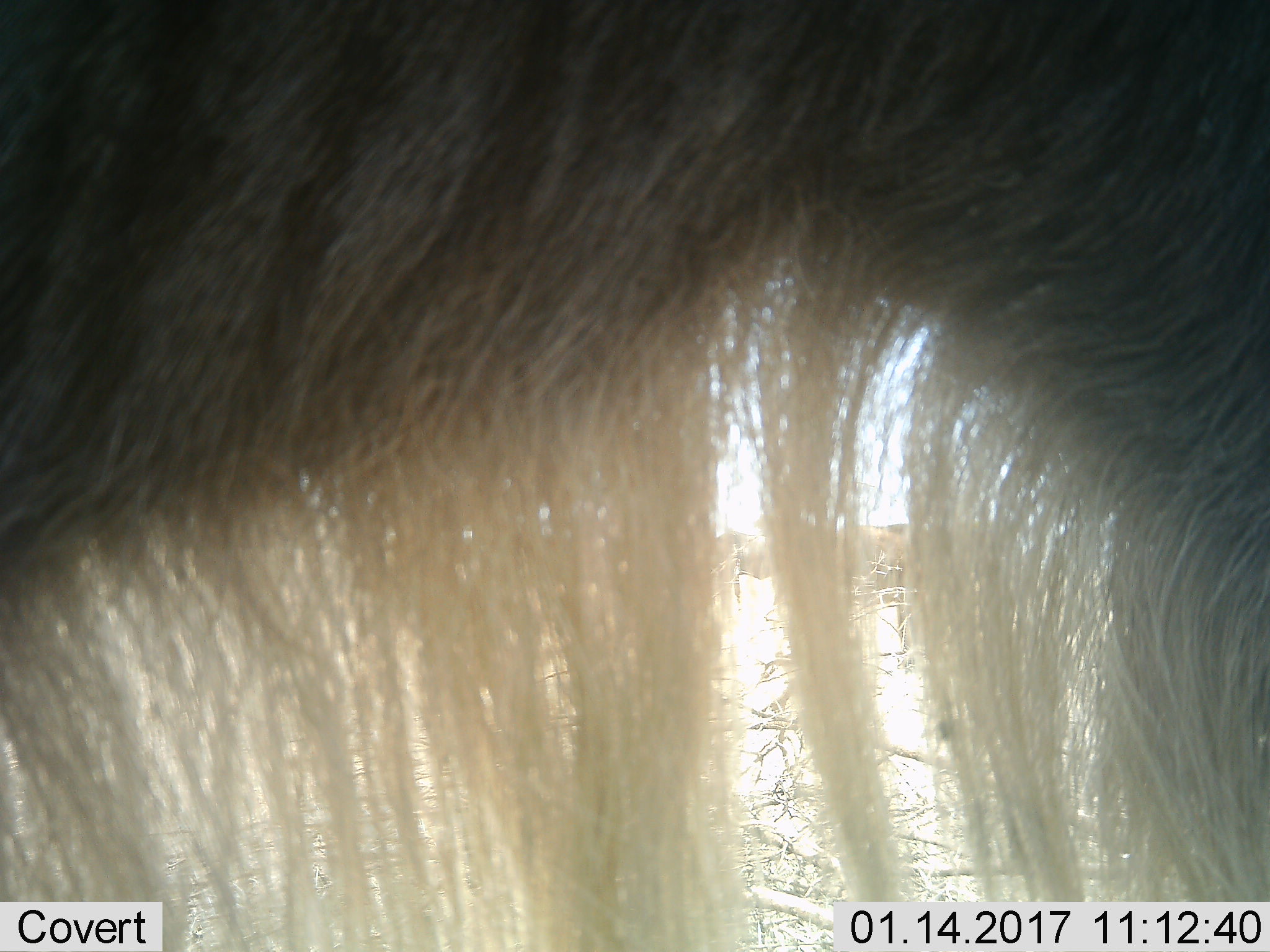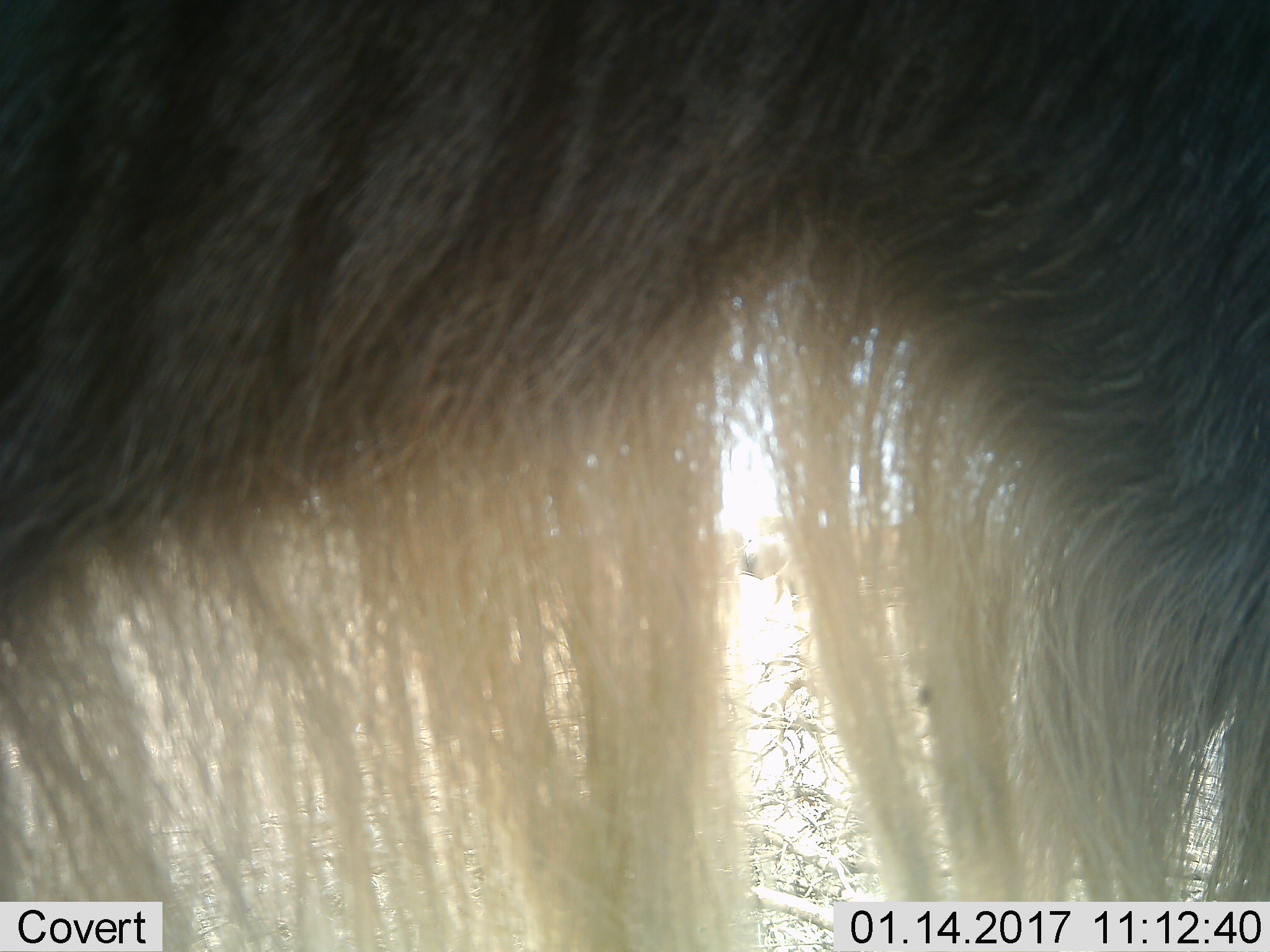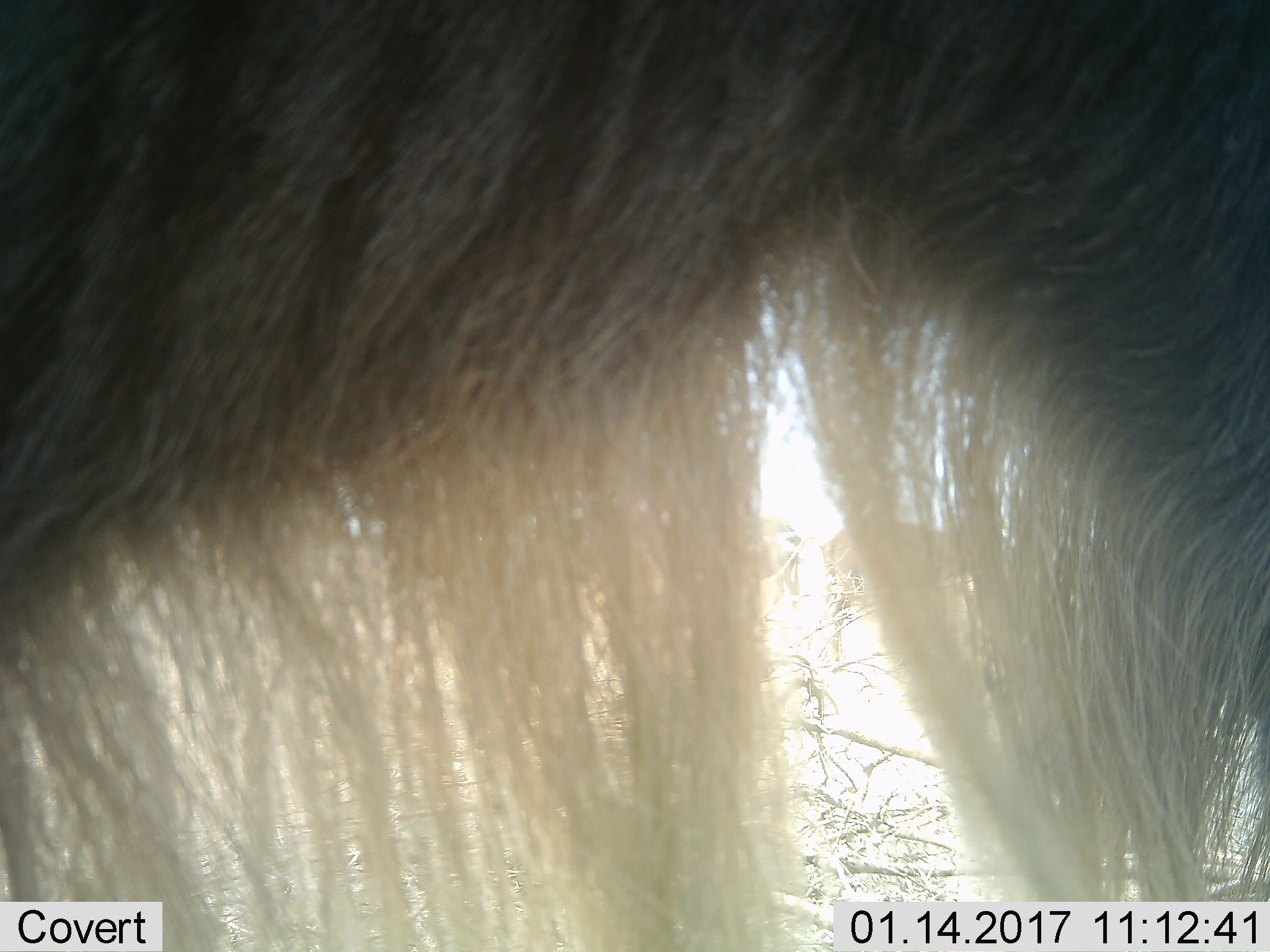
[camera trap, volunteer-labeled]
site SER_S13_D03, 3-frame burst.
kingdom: Animalia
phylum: Chordata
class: Mammalia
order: Artiodactyla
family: Bovidae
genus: Connochaetes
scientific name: Connochaetes taurinus taurinus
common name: blue wildebeest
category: wildebeestblue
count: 1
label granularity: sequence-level